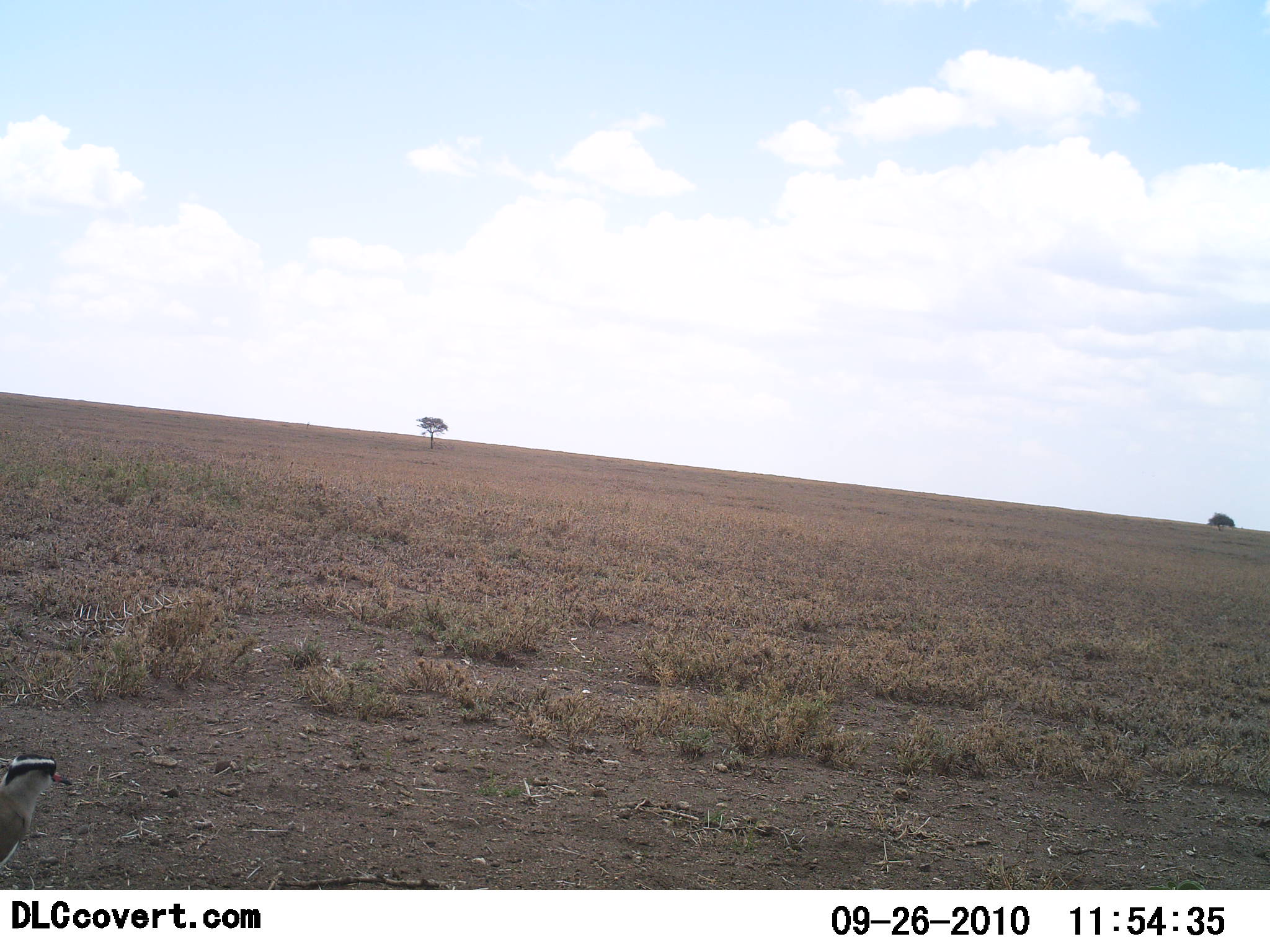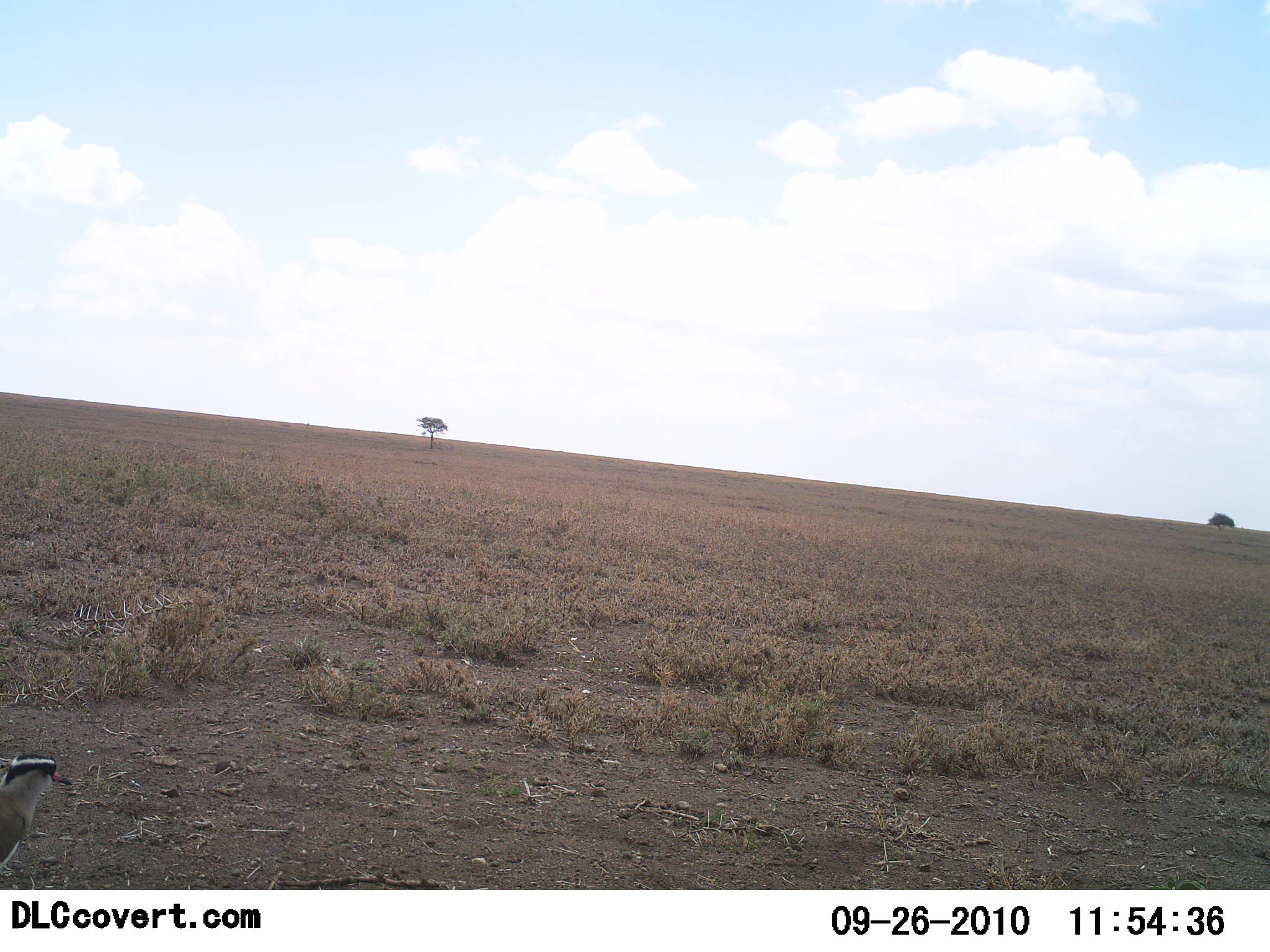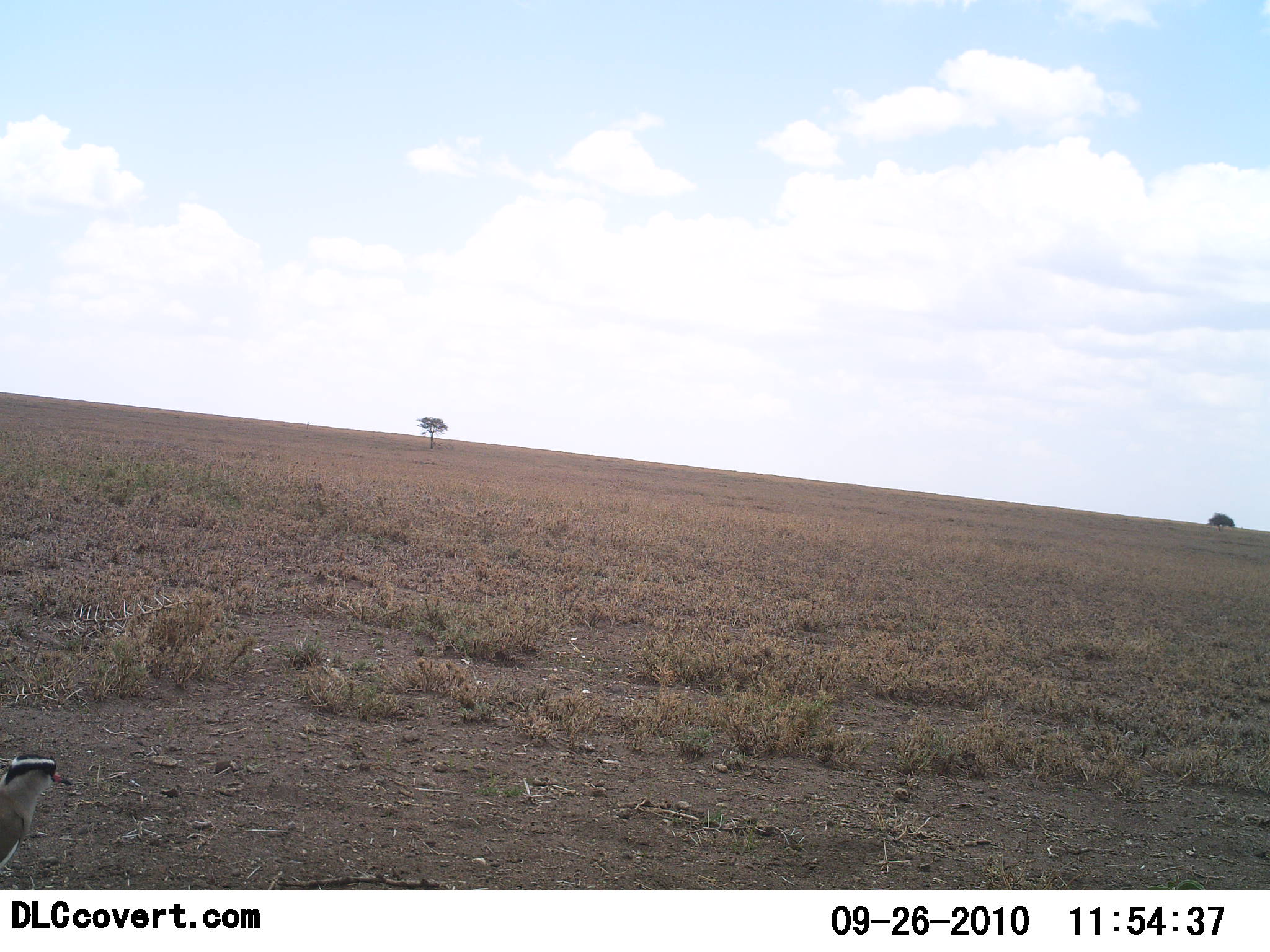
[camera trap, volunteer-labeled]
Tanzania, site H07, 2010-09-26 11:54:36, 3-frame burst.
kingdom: Animalia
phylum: Chordata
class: Aves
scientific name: Aves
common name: bird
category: otherbird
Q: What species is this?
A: Otherbird (bird) (Aves).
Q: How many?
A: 1.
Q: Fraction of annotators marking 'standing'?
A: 100%.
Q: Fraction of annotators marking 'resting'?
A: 0%.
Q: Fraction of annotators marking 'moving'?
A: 0%.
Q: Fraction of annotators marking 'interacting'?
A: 0%.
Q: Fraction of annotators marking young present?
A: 0%.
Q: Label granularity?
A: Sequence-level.